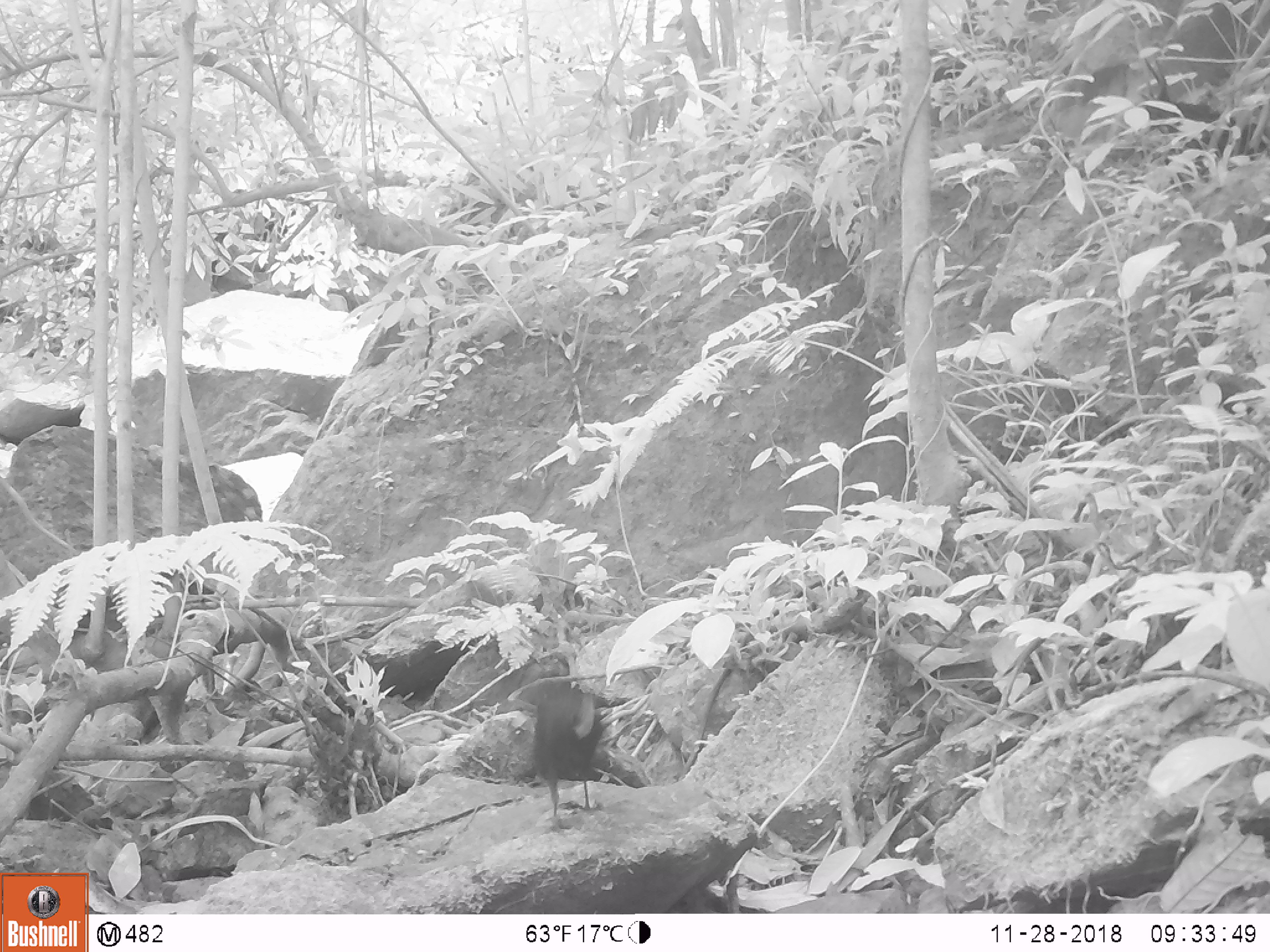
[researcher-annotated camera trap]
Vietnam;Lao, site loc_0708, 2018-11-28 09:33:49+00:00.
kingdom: Animalia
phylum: Chordata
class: Aves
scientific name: Aves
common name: bird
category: unidentified bird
Unidentified bird (bird) (Aves). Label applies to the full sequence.